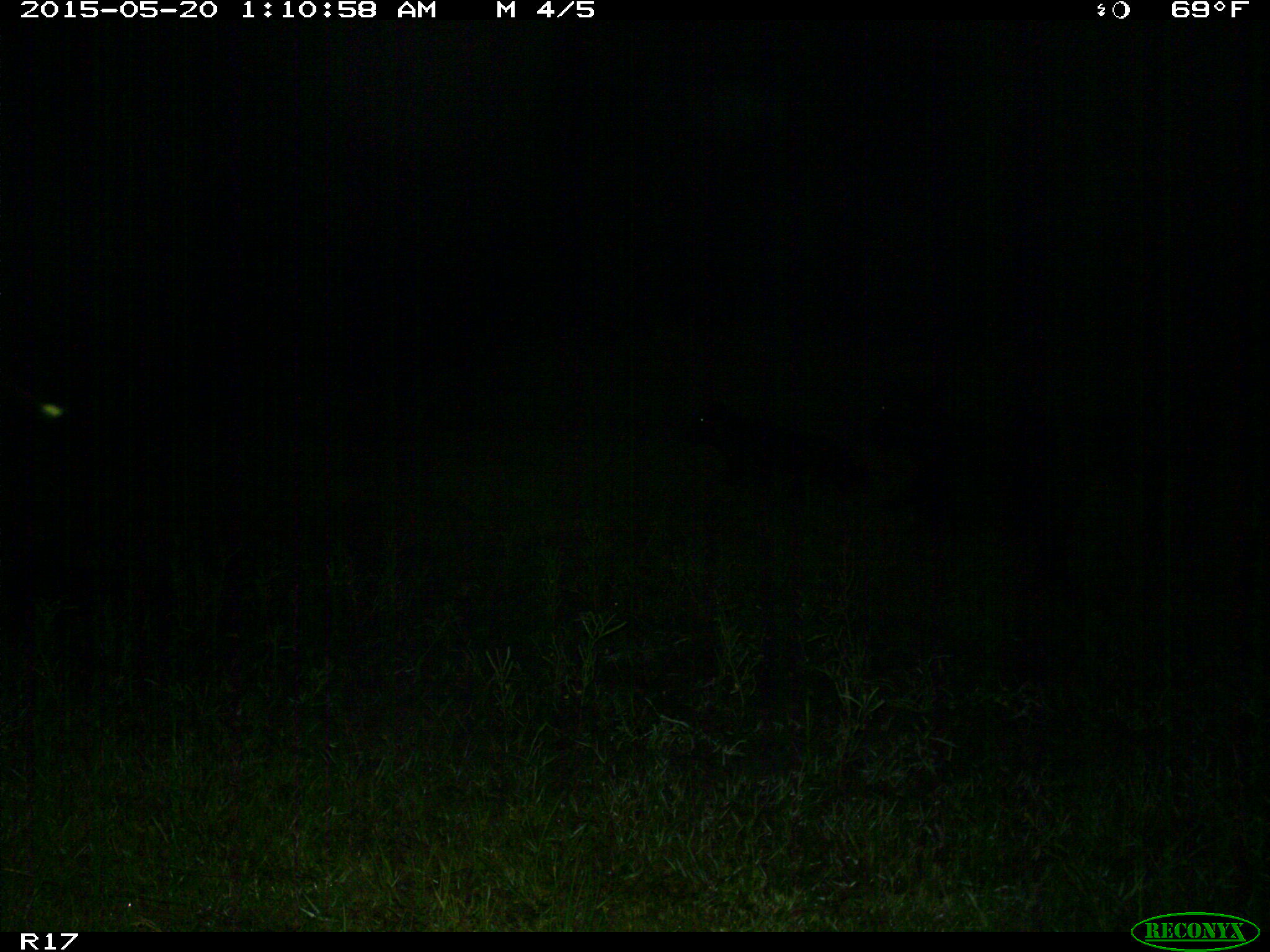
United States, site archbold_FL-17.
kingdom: Animalia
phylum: Chordata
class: Mammalia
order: Artiodactyla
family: Bovidae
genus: Bos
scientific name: Bos taurus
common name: domestic cow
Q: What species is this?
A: Bos taurus (domestic cow).